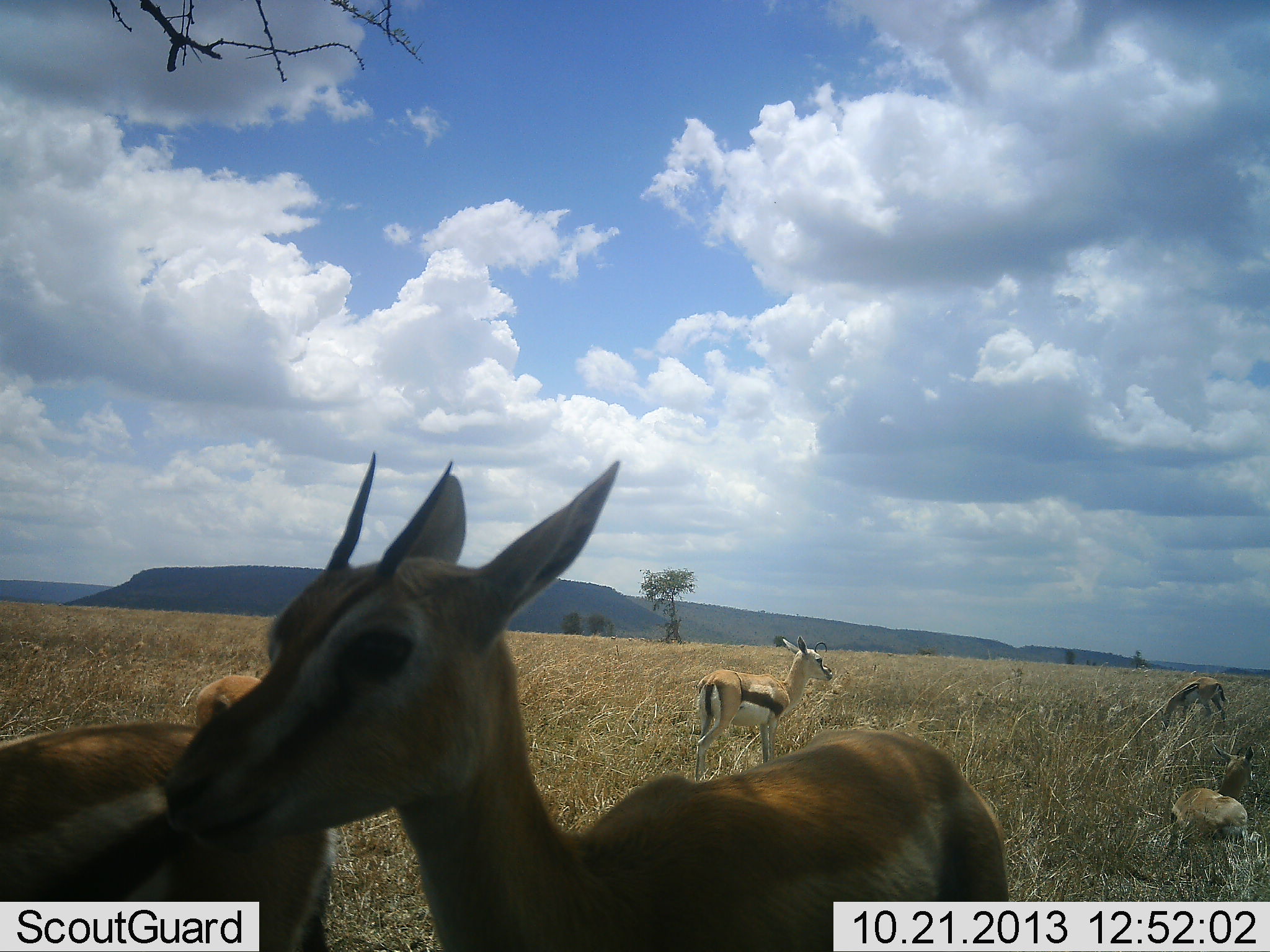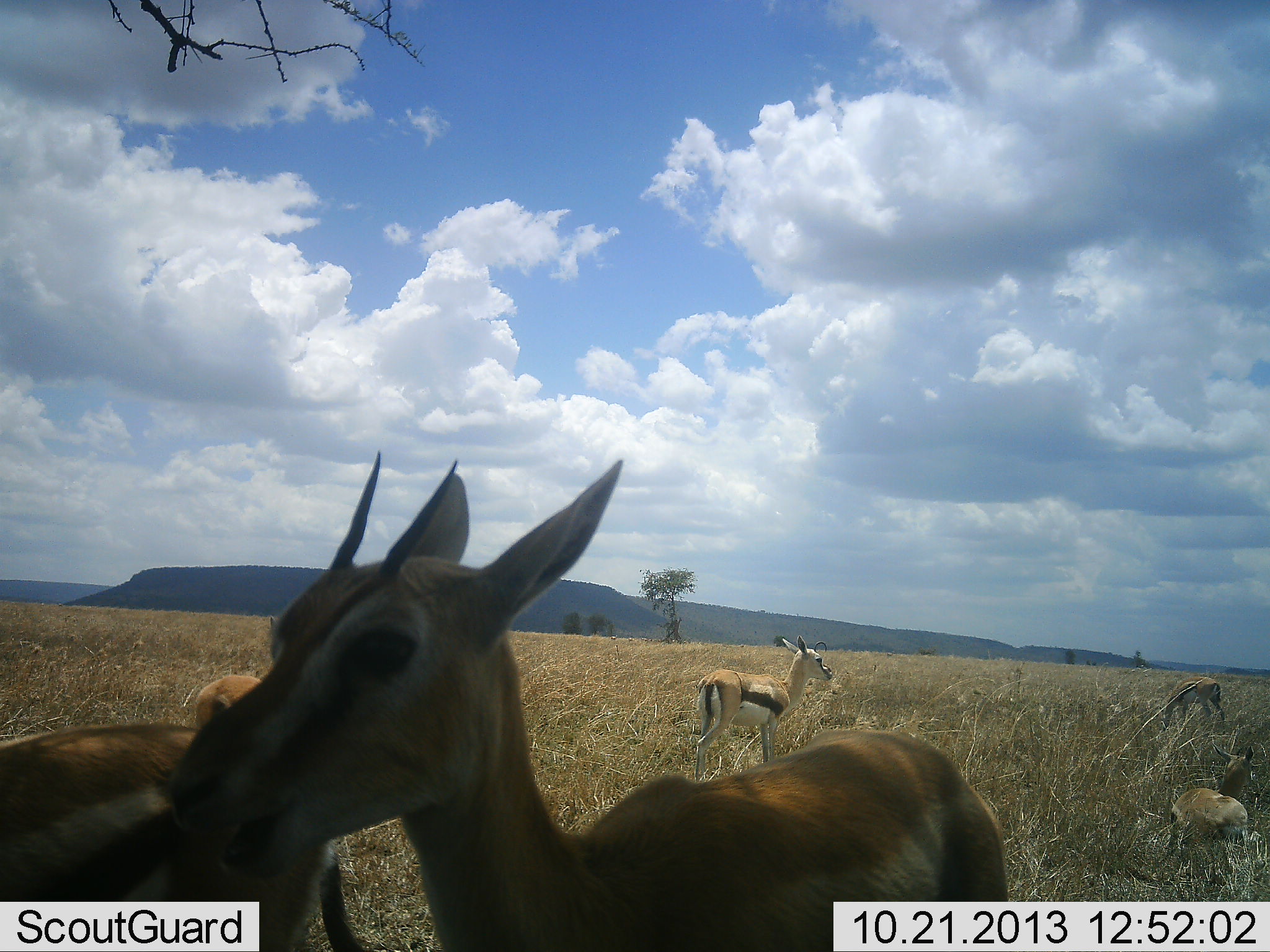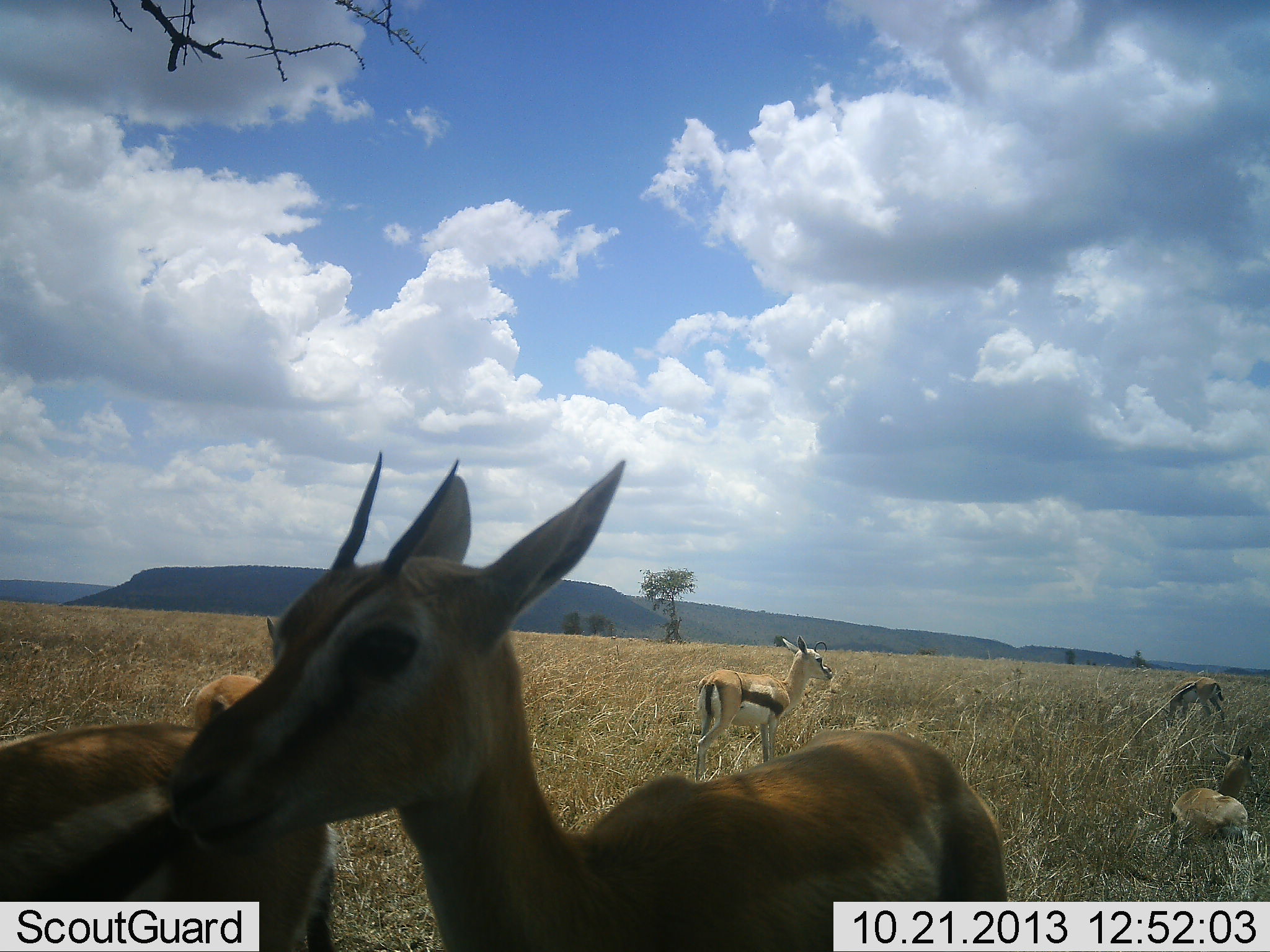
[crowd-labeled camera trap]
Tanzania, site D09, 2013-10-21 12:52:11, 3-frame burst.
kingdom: Animalia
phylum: Chordata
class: Mammalia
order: Artiodactyla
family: Bovidae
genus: Eudorcas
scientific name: Eudorcas thomsonii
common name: thomson's gazelle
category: gazellethomsons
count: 5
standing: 87%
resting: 47%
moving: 7%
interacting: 3%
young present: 13%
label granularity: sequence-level